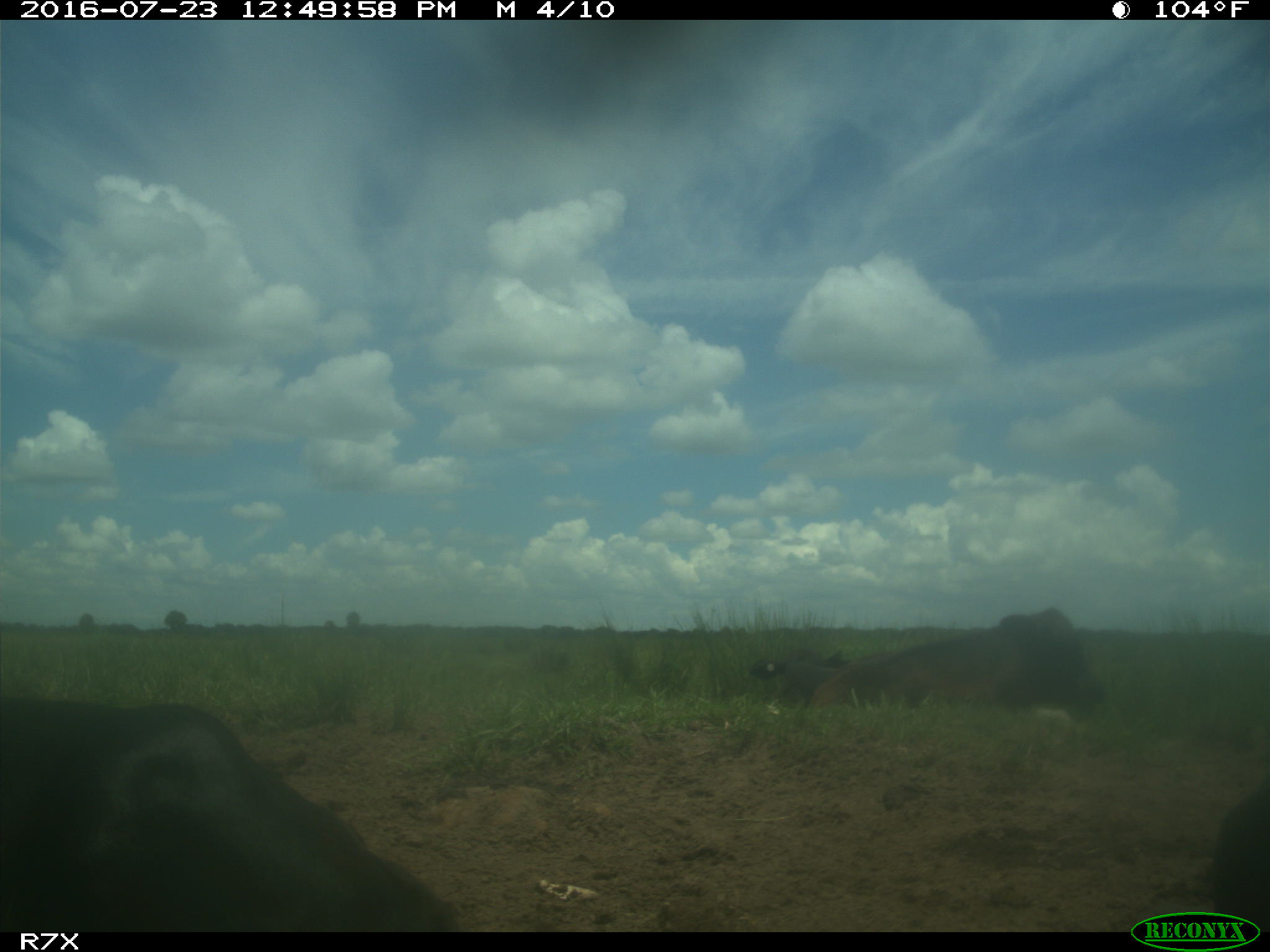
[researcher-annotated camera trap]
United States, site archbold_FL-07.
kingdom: Animalia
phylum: Chordata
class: Mammalia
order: Artiodactyla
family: Bovidae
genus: Bos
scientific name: Bos taurus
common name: domestic cow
Bos taurus (domestic cow).